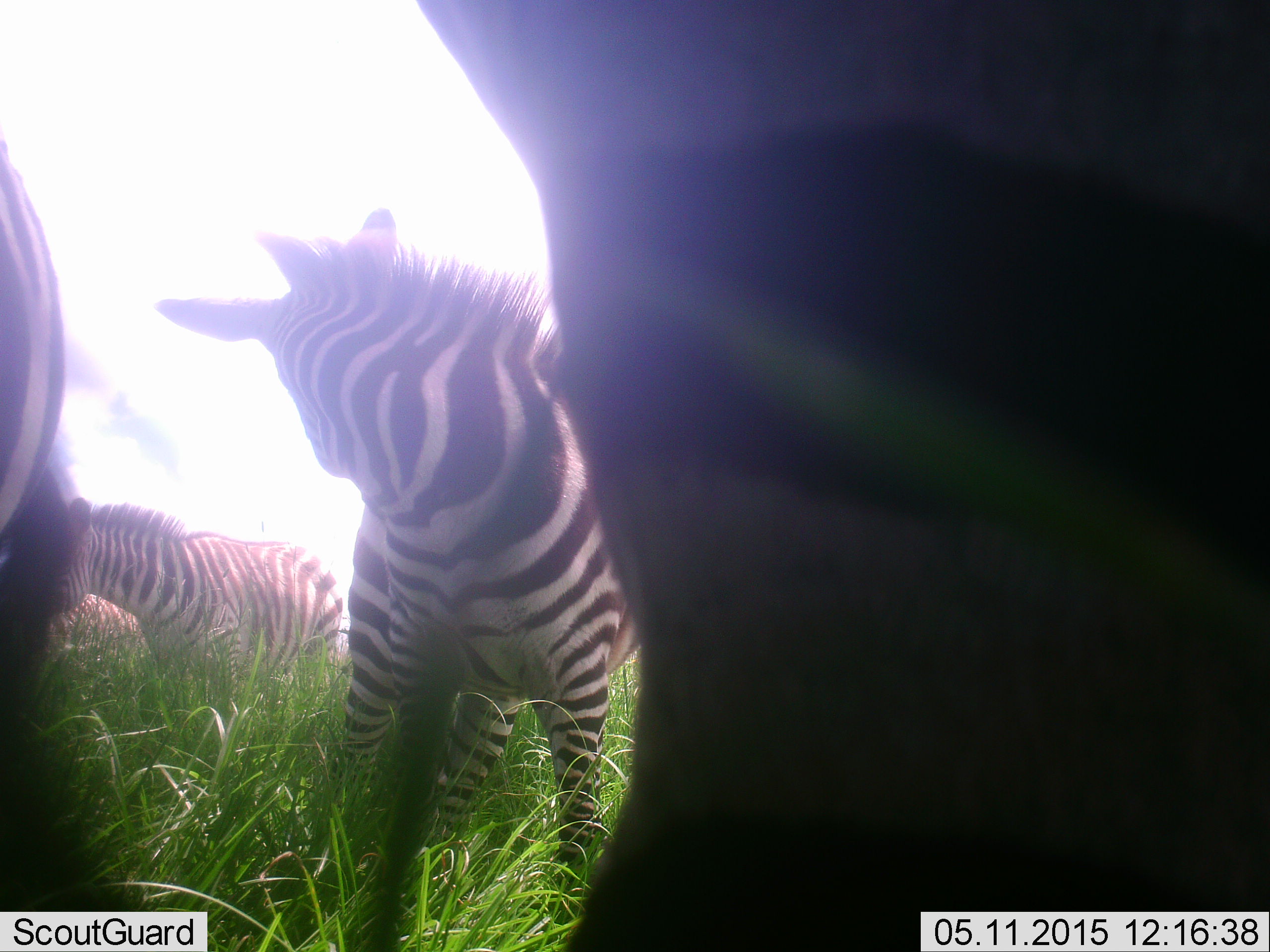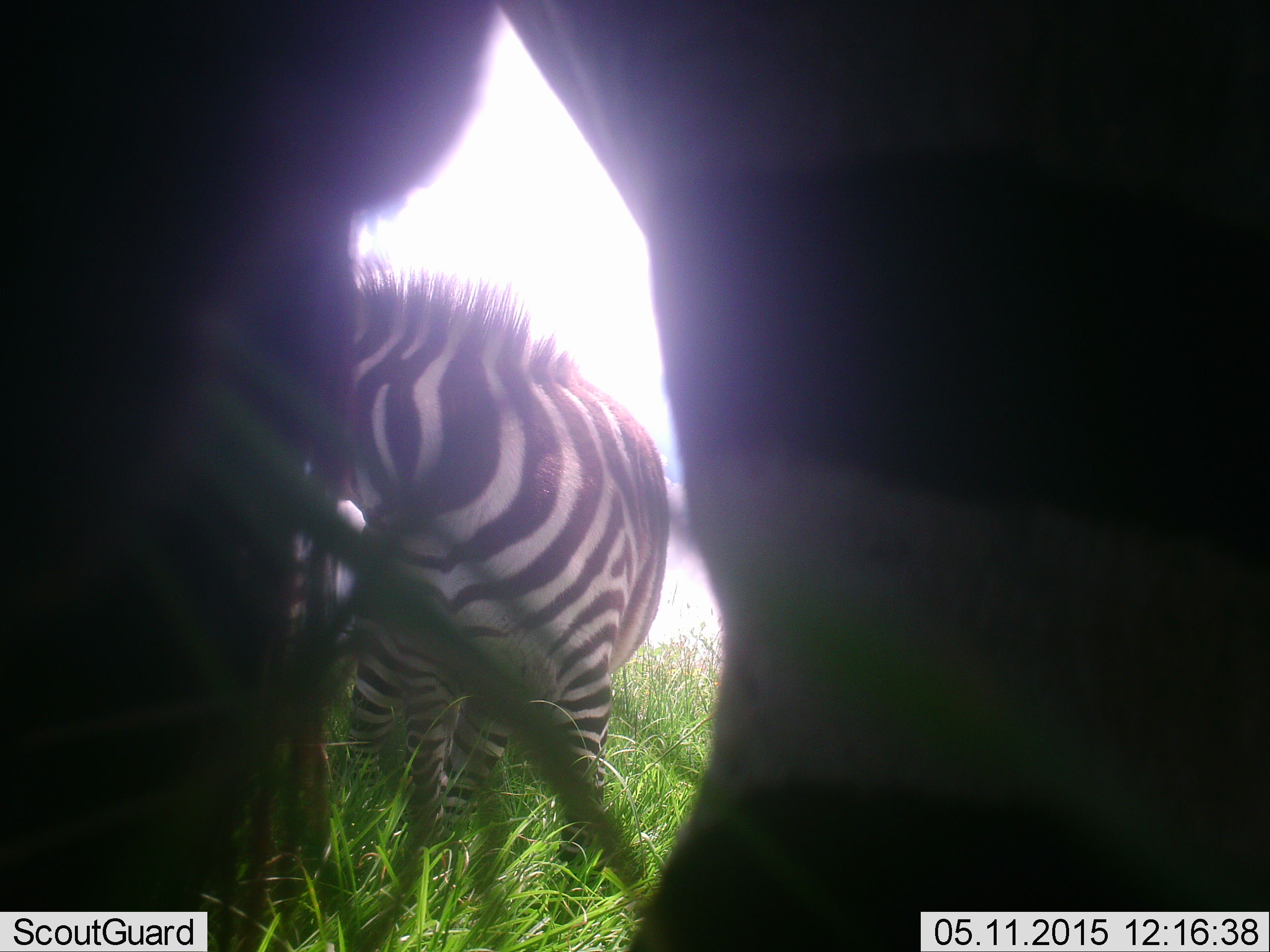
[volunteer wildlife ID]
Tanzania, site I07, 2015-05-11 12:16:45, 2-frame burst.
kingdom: Animalia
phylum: Chordata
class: Mammalia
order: Perissodactyla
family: Equidae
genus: Equus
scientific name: Equus quagga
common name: plains zebra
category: zebra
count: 5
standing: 90%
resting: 0%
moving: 30%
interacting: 10%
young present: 0%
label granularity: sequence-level